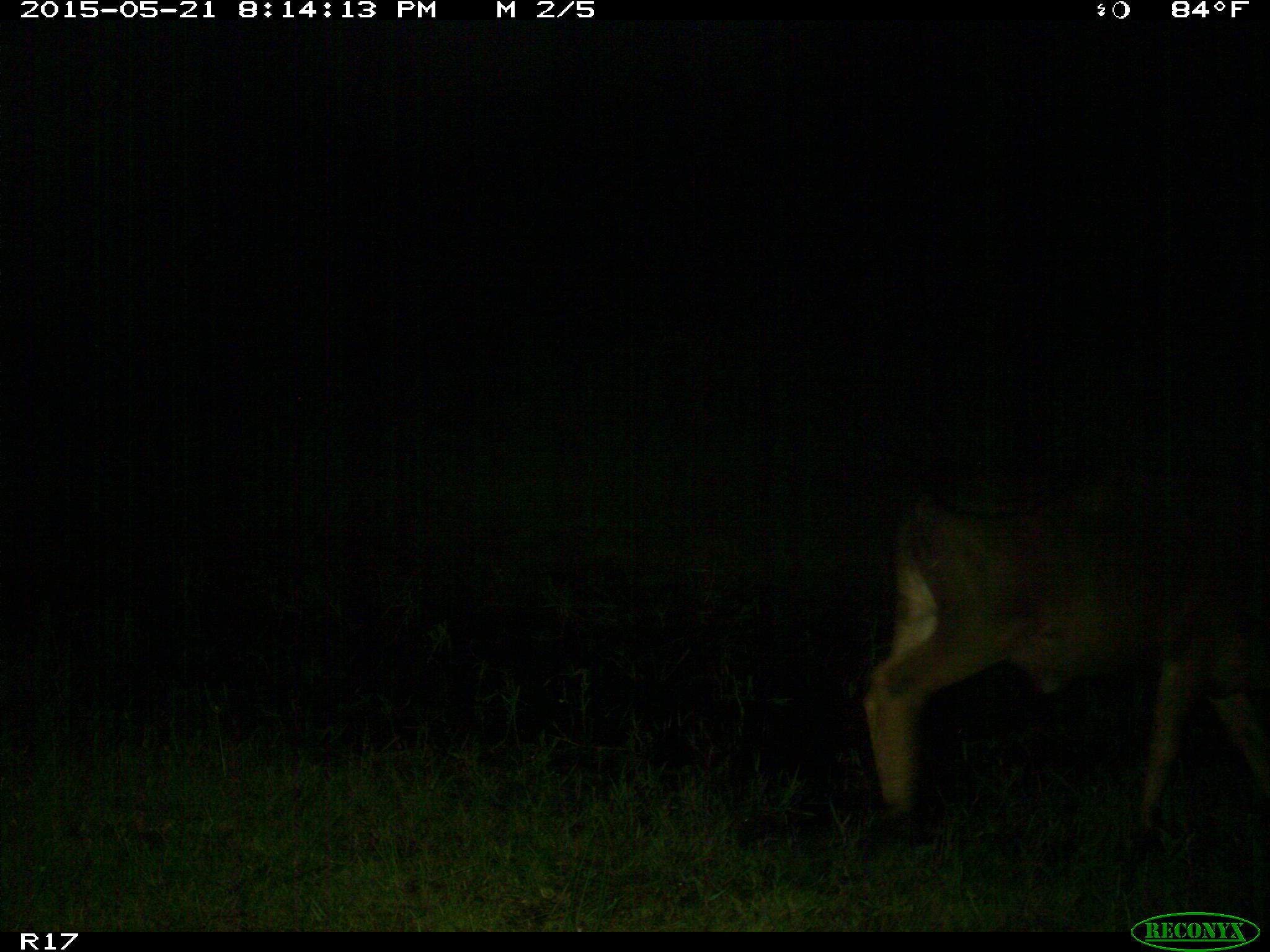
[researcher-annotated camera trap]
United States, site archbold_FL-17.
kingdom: Animalia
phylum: Chordata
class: Mammalia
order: Artiodactyla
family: Bovidae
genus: Bos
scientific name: Bos taurus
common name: domestic cow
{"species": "Bos taurus (domestic cow)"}